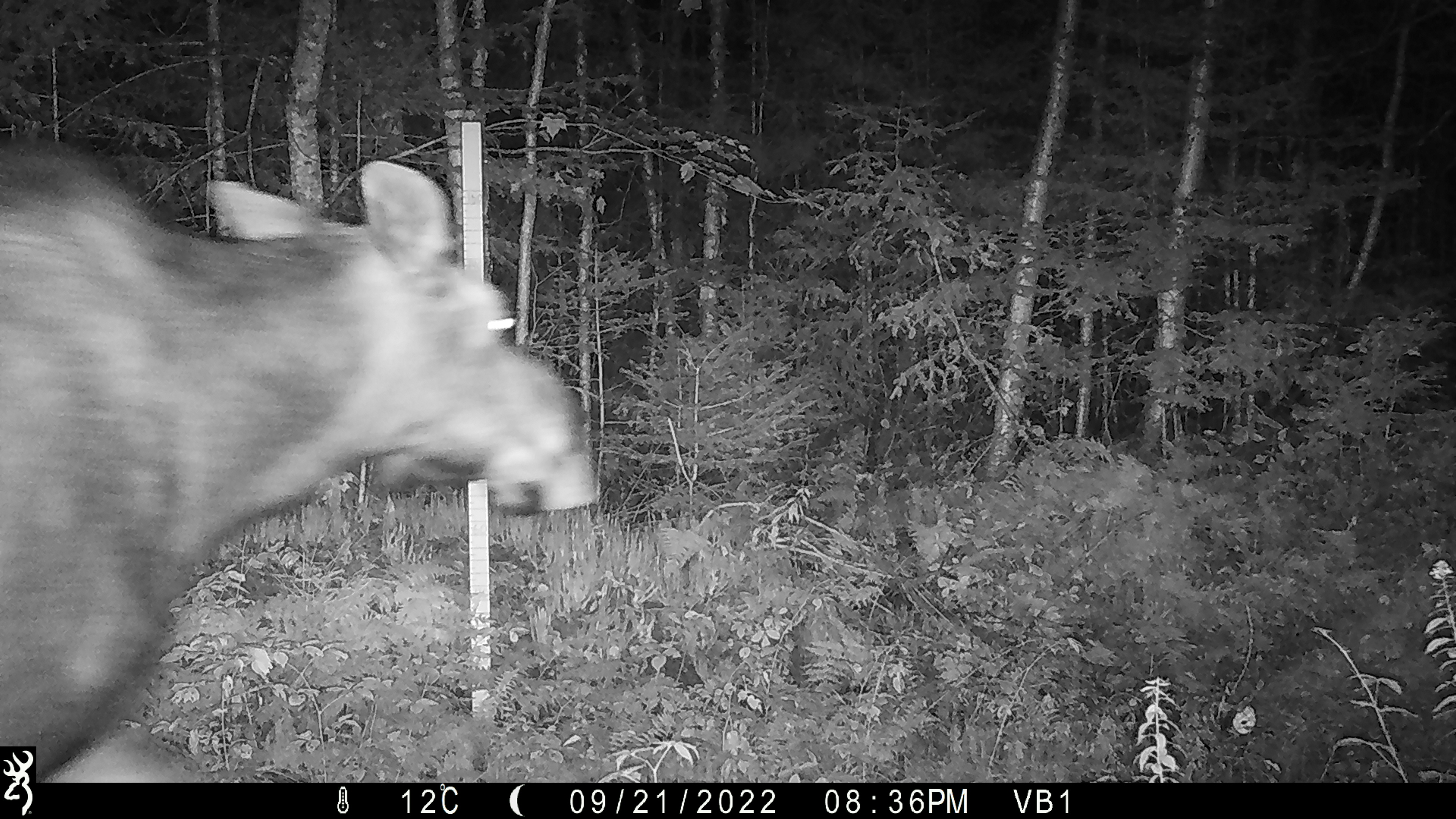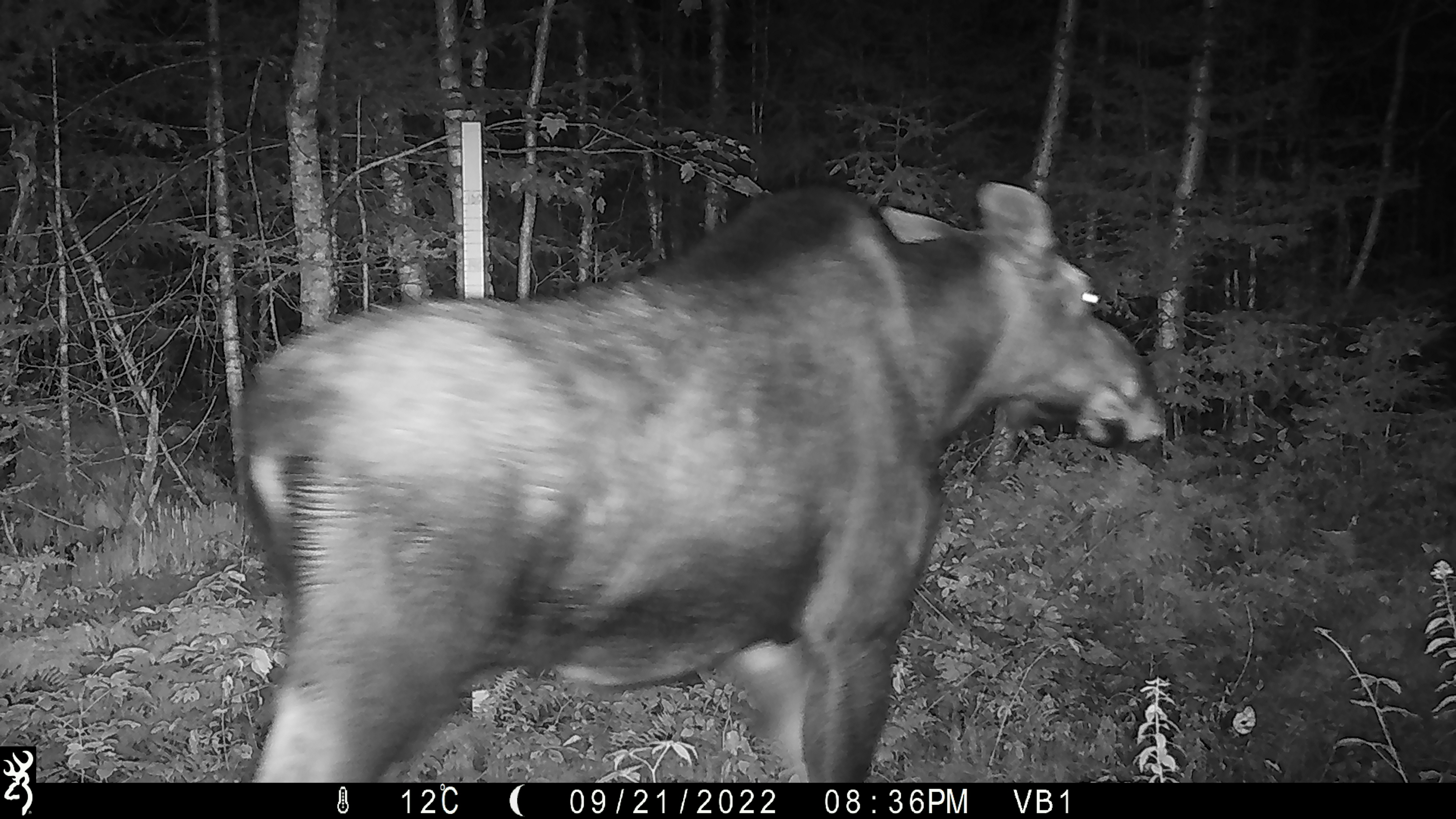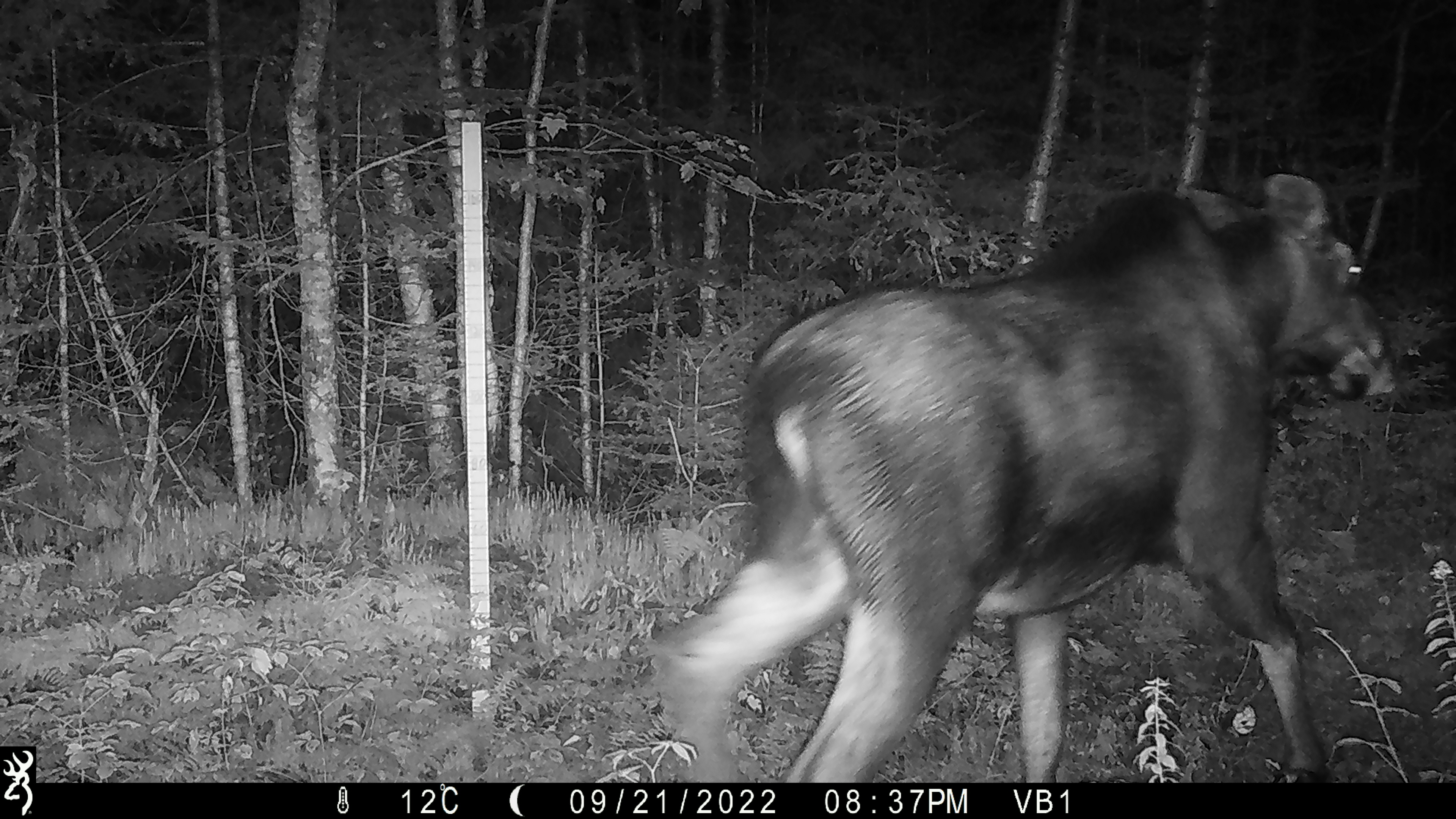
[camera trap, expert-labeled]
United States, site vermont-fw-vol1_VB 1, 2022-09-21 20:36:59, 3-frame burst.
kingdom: Animalia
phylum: Chordata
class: Mammalia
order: Artiodactyla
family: Cervidae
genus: Alces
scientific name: Alces alces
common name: moose